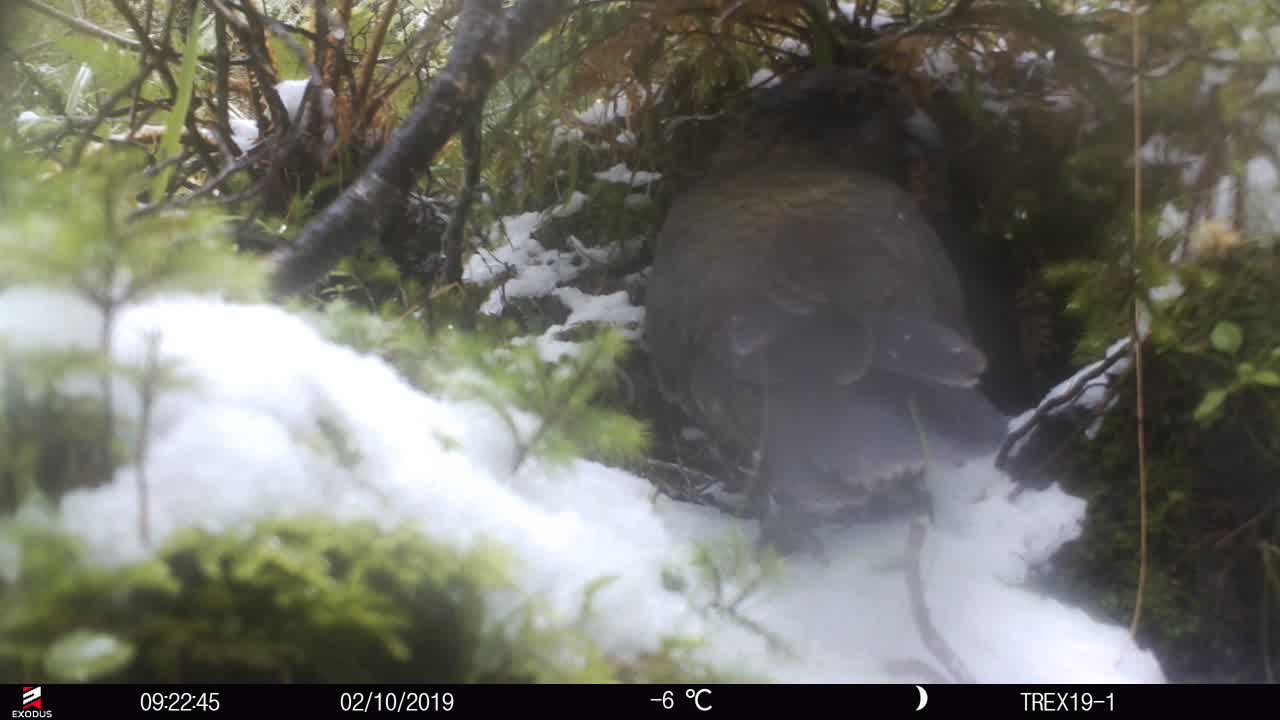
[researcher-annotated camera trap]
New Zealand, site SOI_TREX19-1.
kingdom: Animalia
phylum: Chordata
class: Aves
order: Psittaciformes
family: Strigopidae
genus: Nestor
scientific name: Nestor notabilis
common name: kea